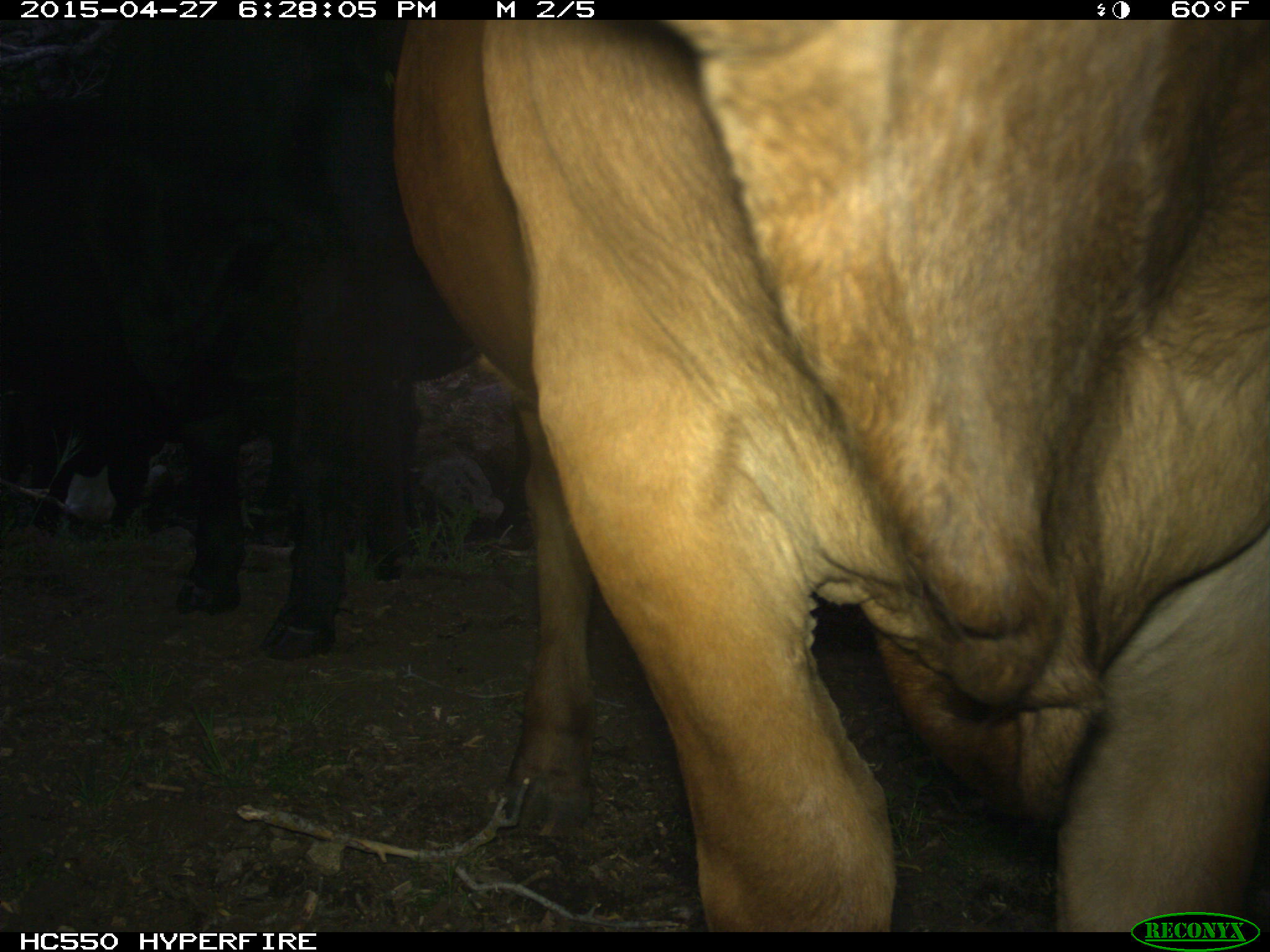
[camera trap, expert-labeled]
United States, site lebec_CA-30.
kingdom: Animalia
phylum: Chordata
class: Mammalia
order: Artiodactyla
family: Bovidae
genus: Bos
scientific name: Bos taurus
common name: domestic cow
Bos taurus (domestic cow).